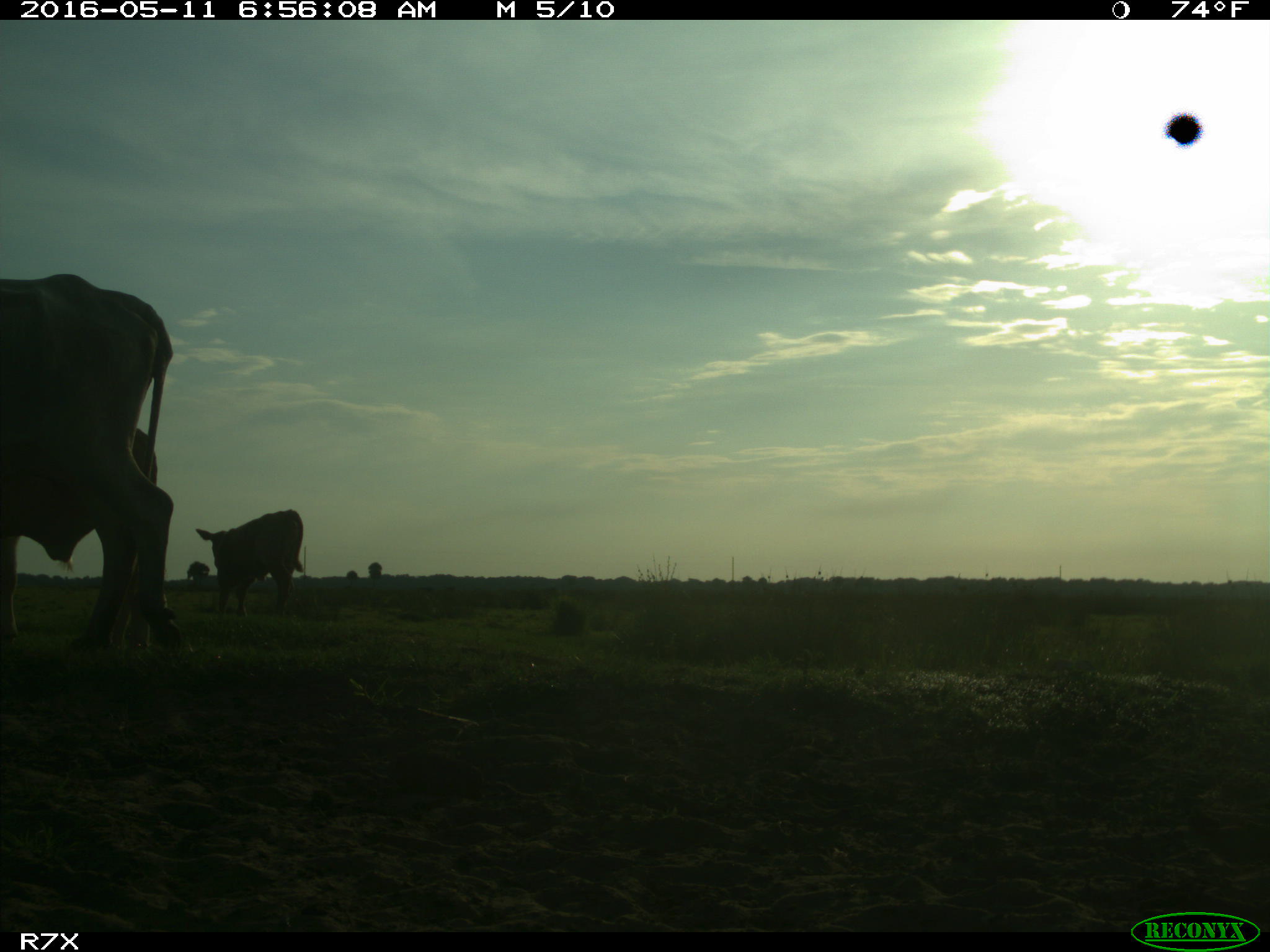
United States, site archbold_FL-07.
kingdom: Animalia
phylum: Chordata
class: Mammalia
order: Artiodactyla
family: Bovidae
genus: Bos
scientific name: Bos taurus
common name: domestic cow